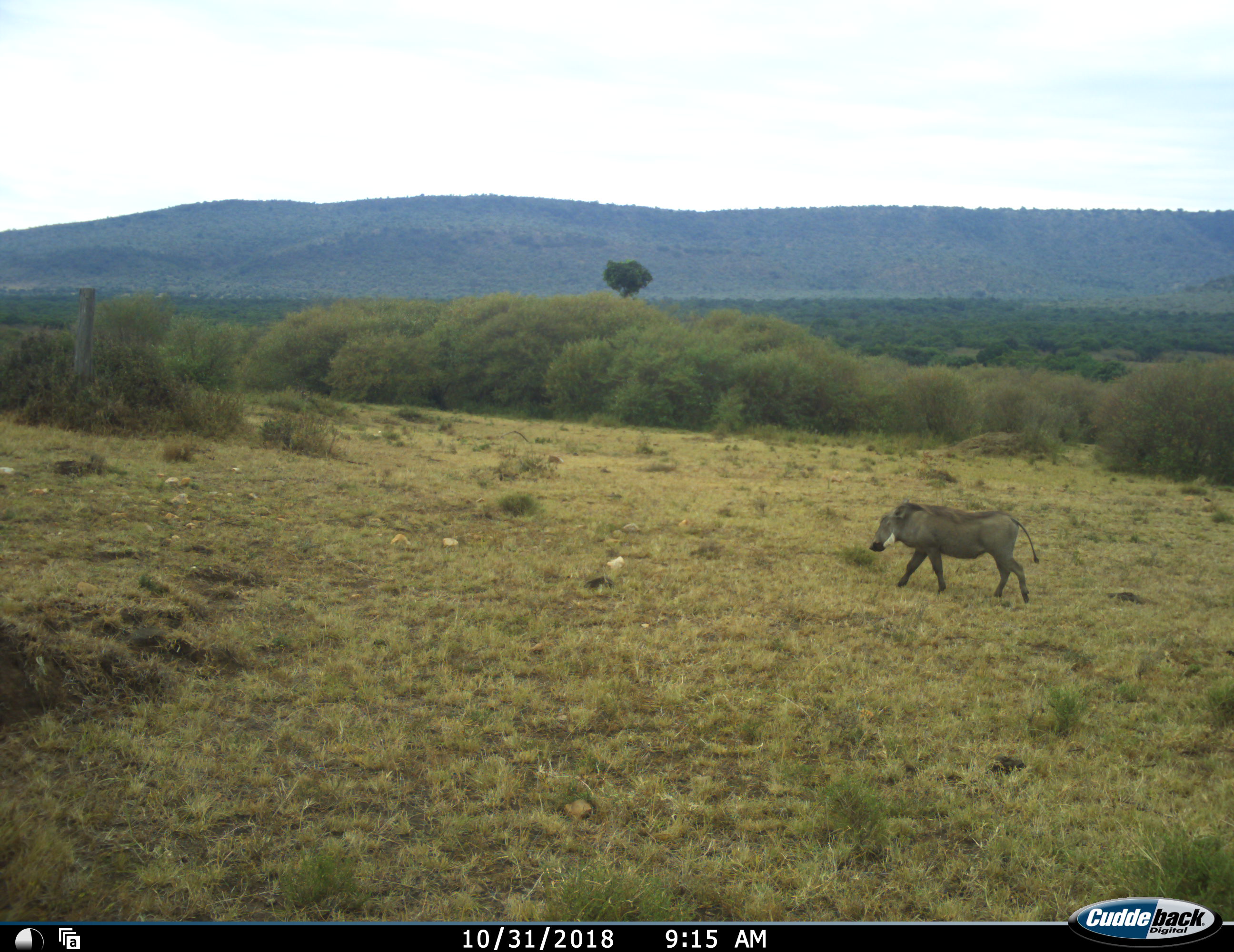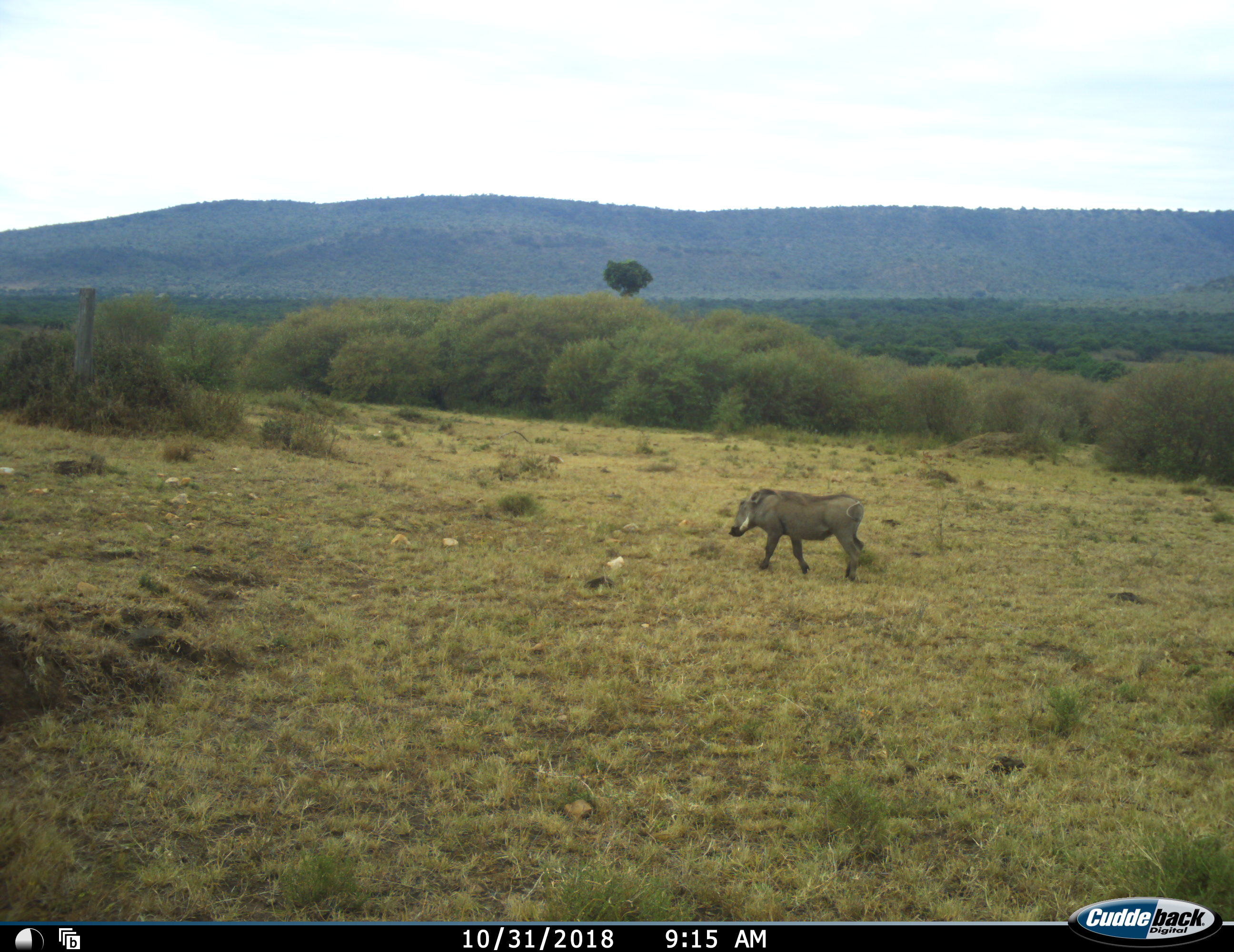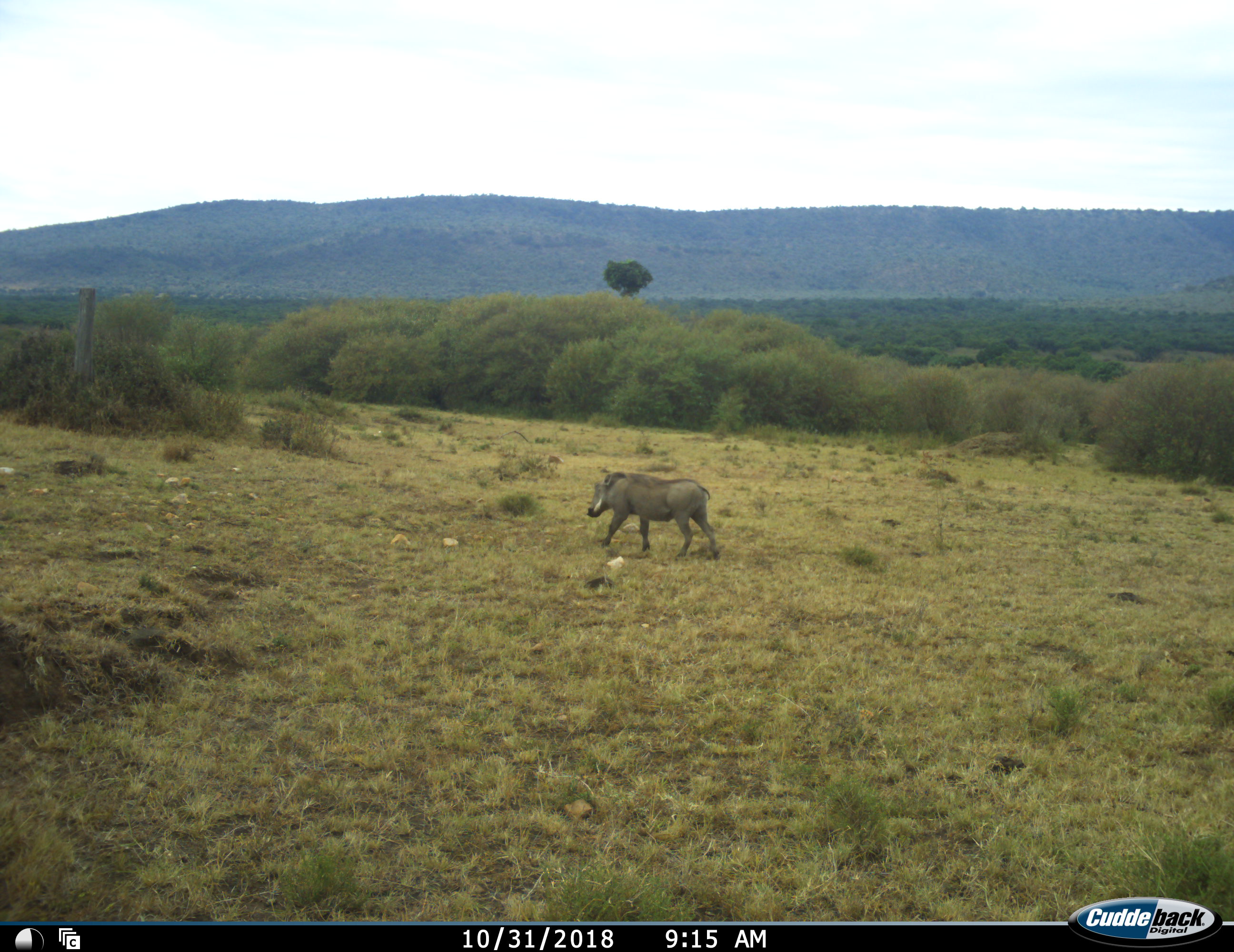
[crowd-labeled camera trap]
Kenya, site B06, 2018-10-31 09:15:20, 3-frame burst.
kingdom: Animalia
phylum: Chordata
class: Mammalia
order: Artiodactyla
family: Suidae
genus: Phacochoerus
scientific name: Phacochoerus africanus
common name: warthog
Warthog (Phacochoerus africanus), count 1. Behavior (volunteer vote fractions): standing 0%, resting 0%, moving 100%, interacting 0%. Young present (vote fraction): 0%. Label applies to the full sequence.